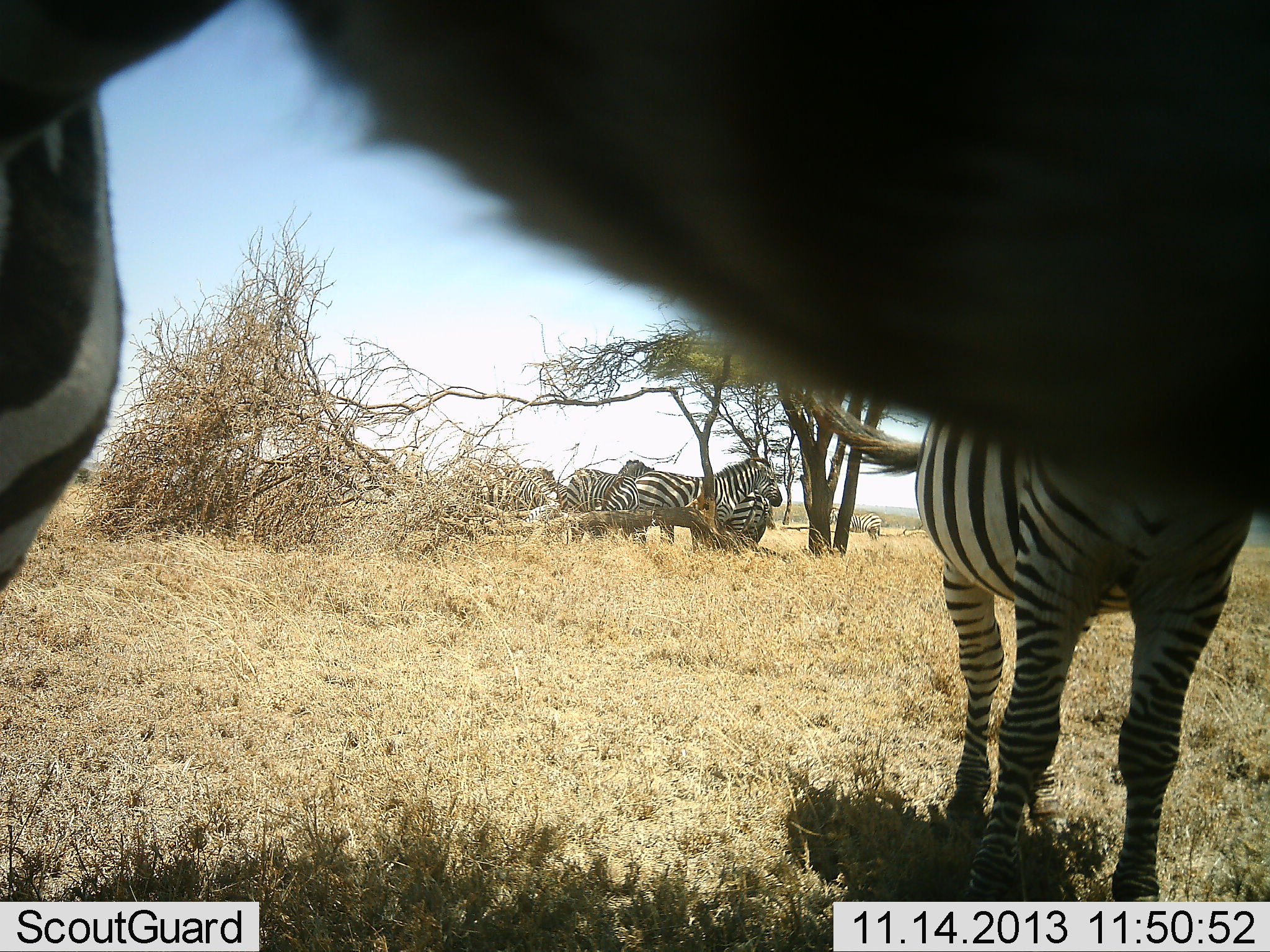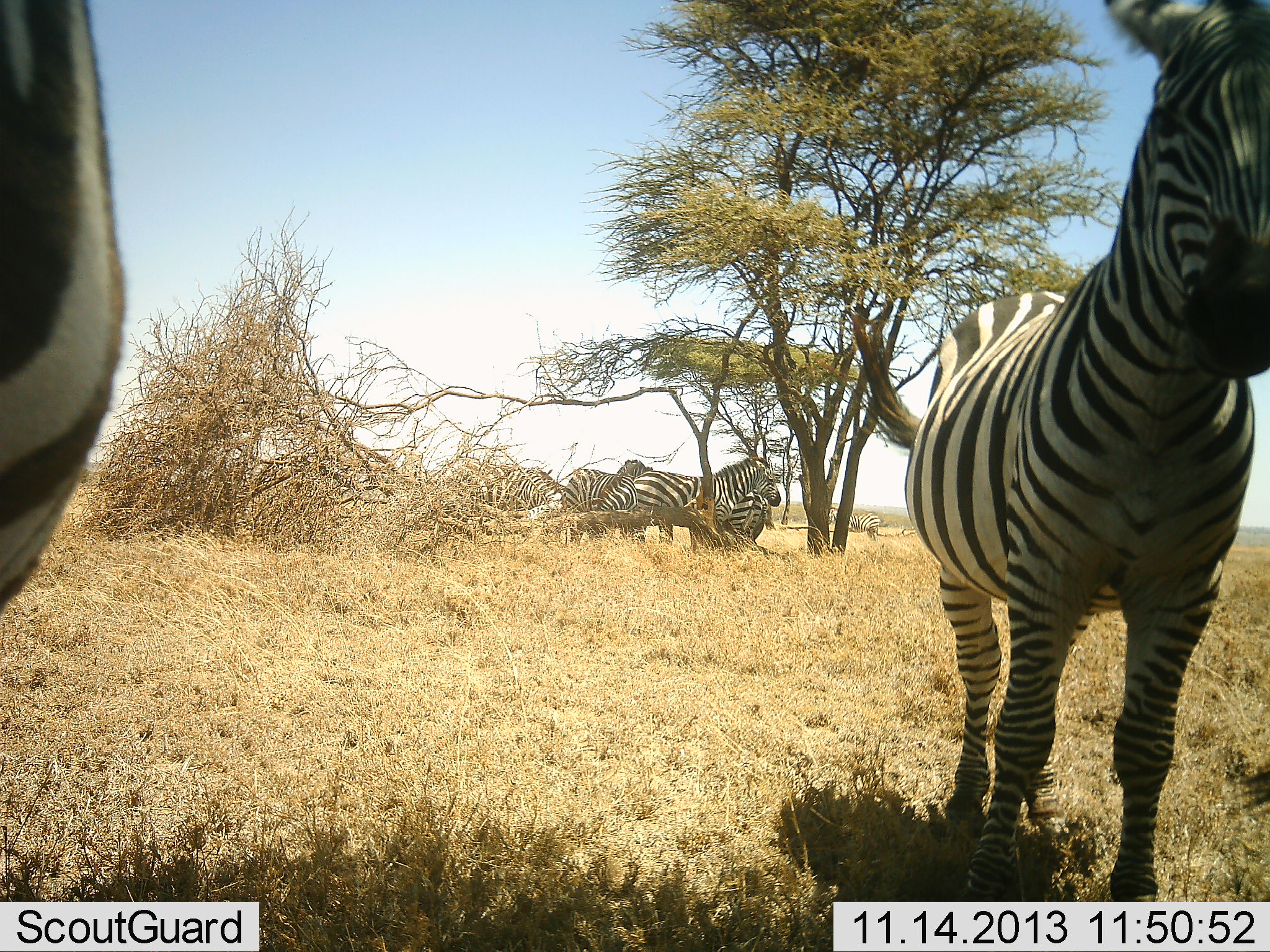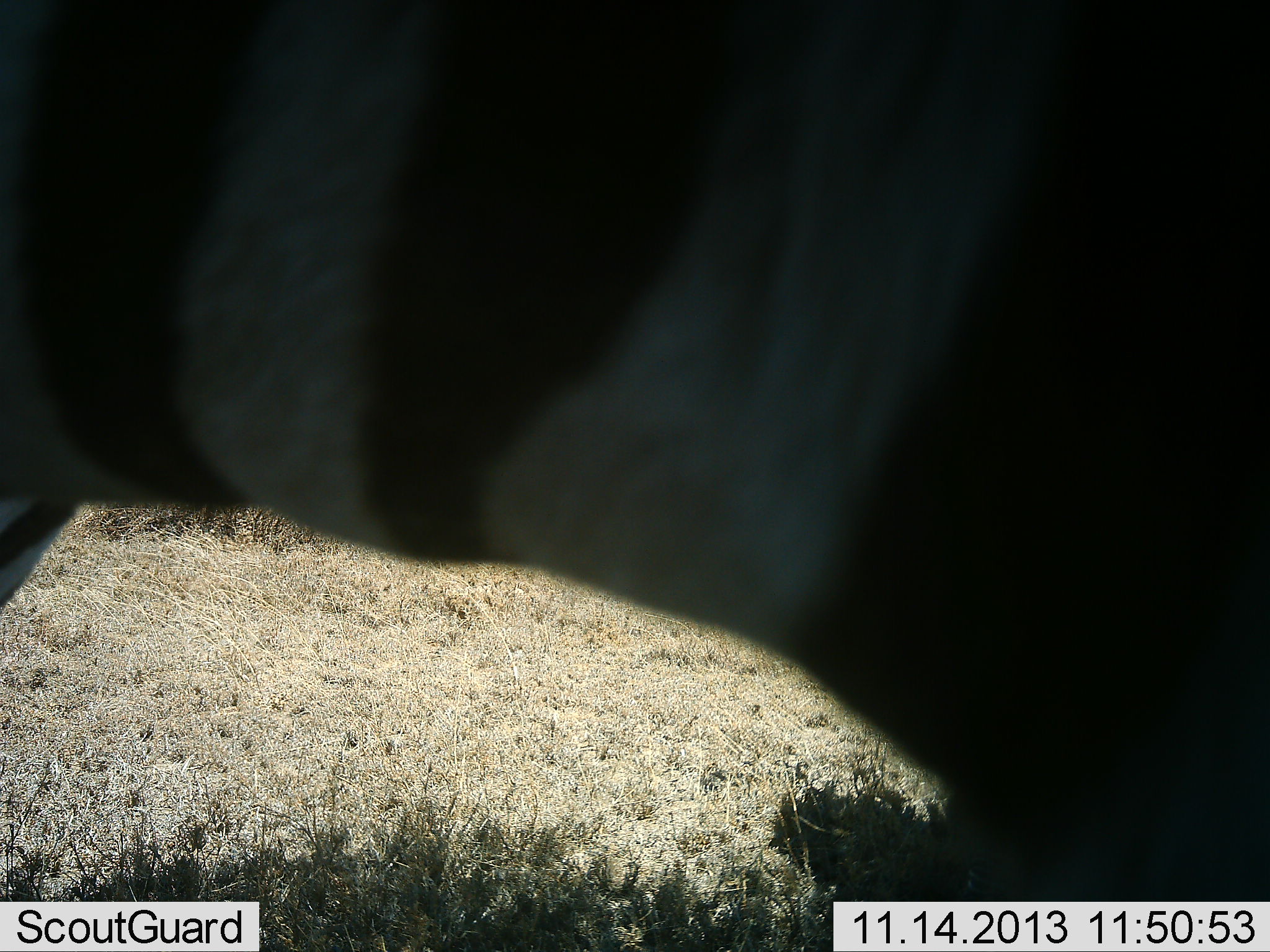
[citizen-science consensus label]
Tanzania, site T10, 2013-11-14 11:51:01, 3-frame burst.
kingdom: Animalia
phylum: Chordata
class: Mammalia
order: Perissodactyla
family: Equidae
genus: Equus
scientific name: Equus quagga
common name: plains zebra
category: zebra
Zebra (plains zebra) (Equus quagga), count 6. Behavior (volunteer vote fractions): standing 83%, resting 17%, moving 17%, interacting 10%. Young present (vote fraction): 0%. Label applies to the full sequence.